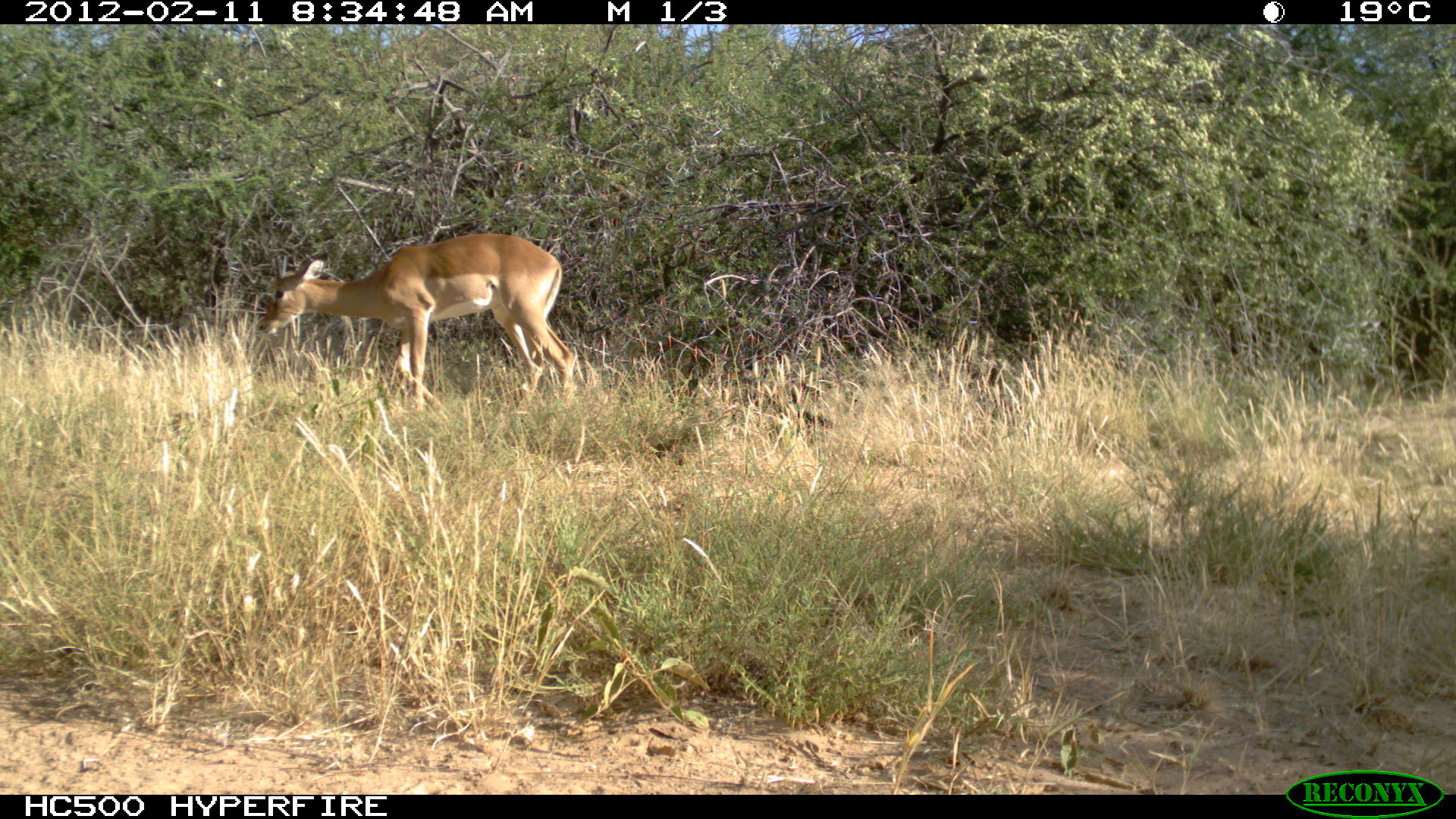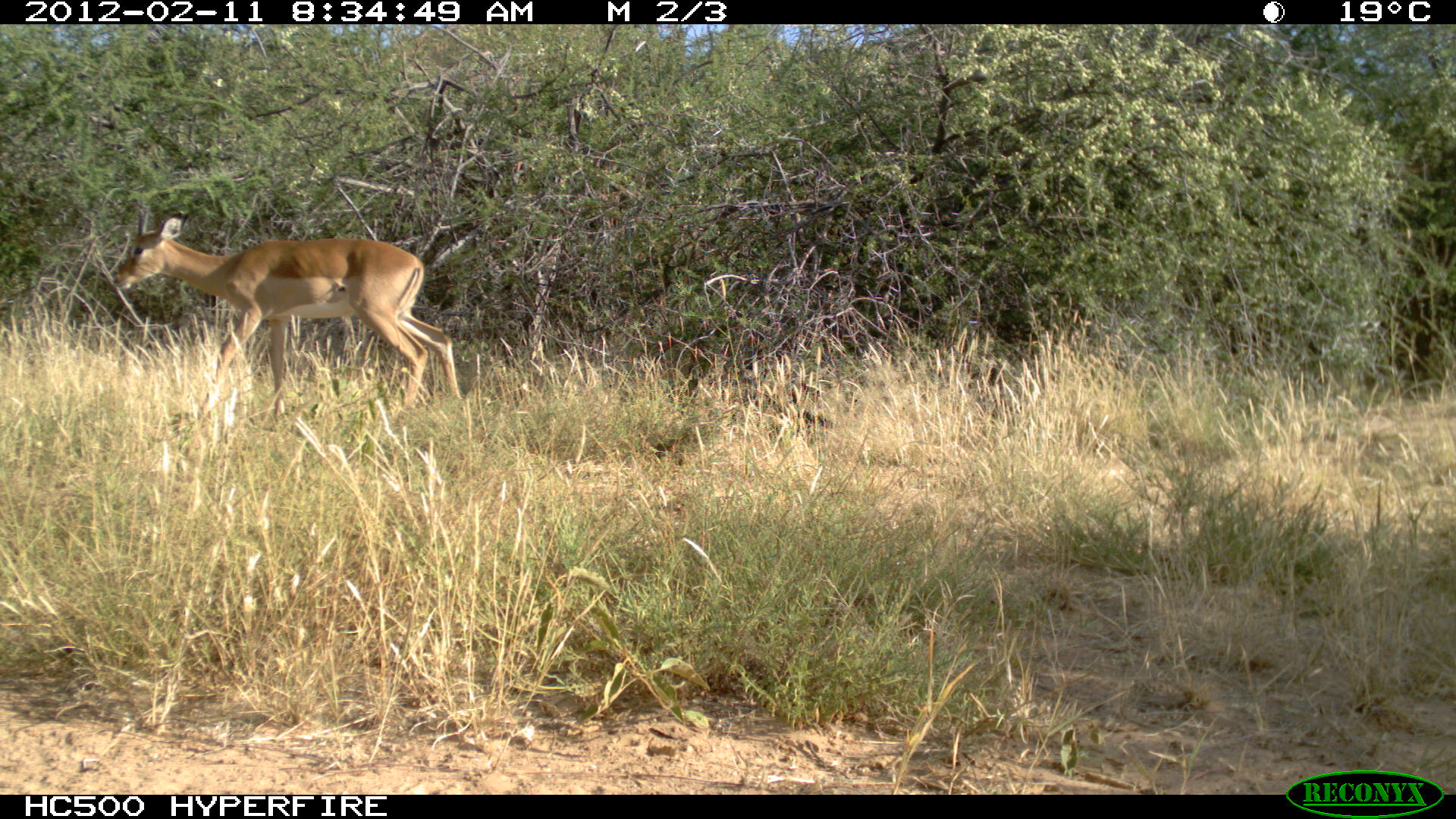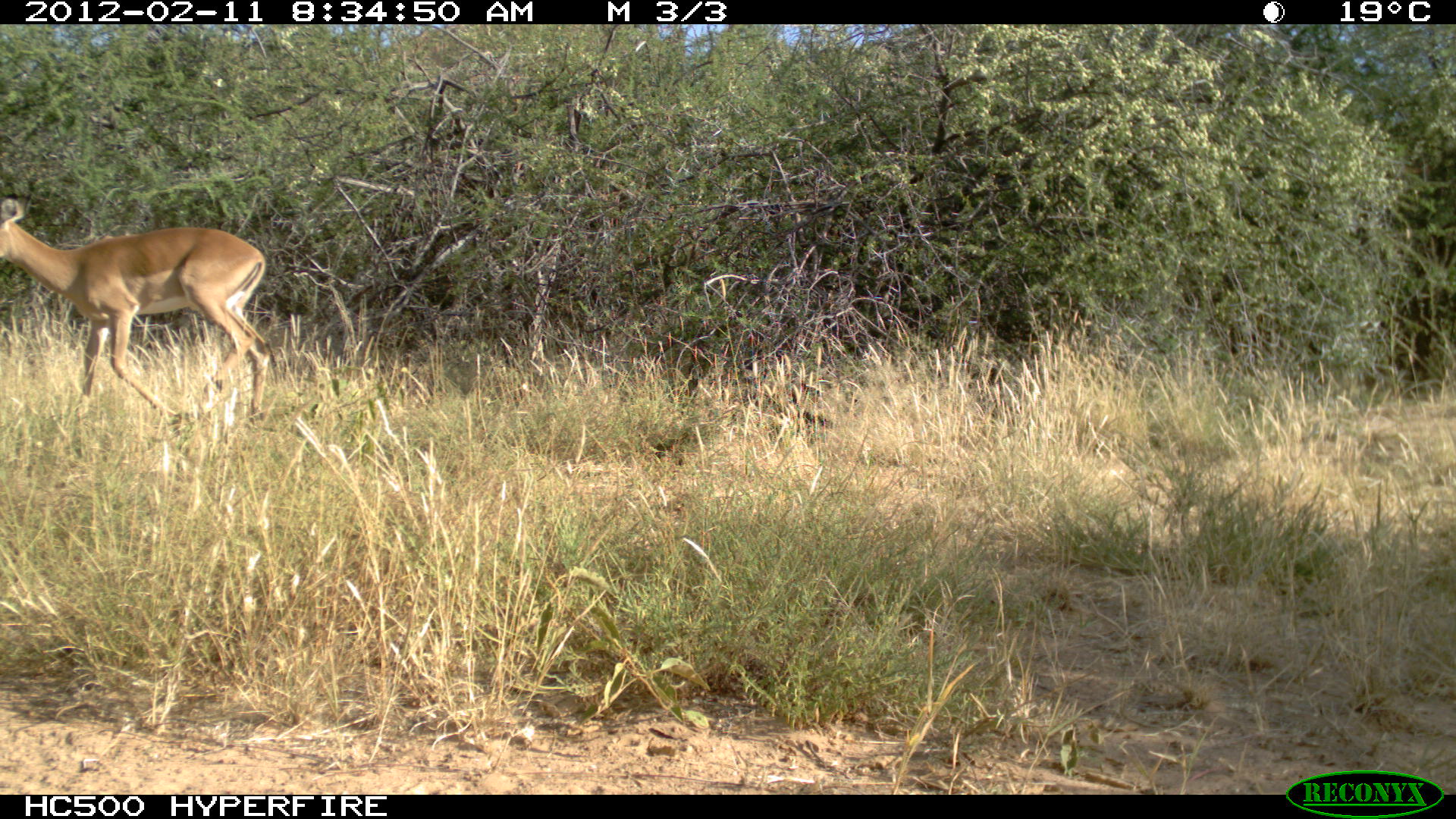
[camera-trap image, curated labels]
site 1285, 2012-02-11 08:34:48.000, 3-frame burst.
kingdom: Animalia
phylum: Chordata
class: Mammalia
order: Artiodactyla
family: Bovidae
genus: Aepyceros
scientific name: Aepyceros melampus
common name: impala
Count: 1.